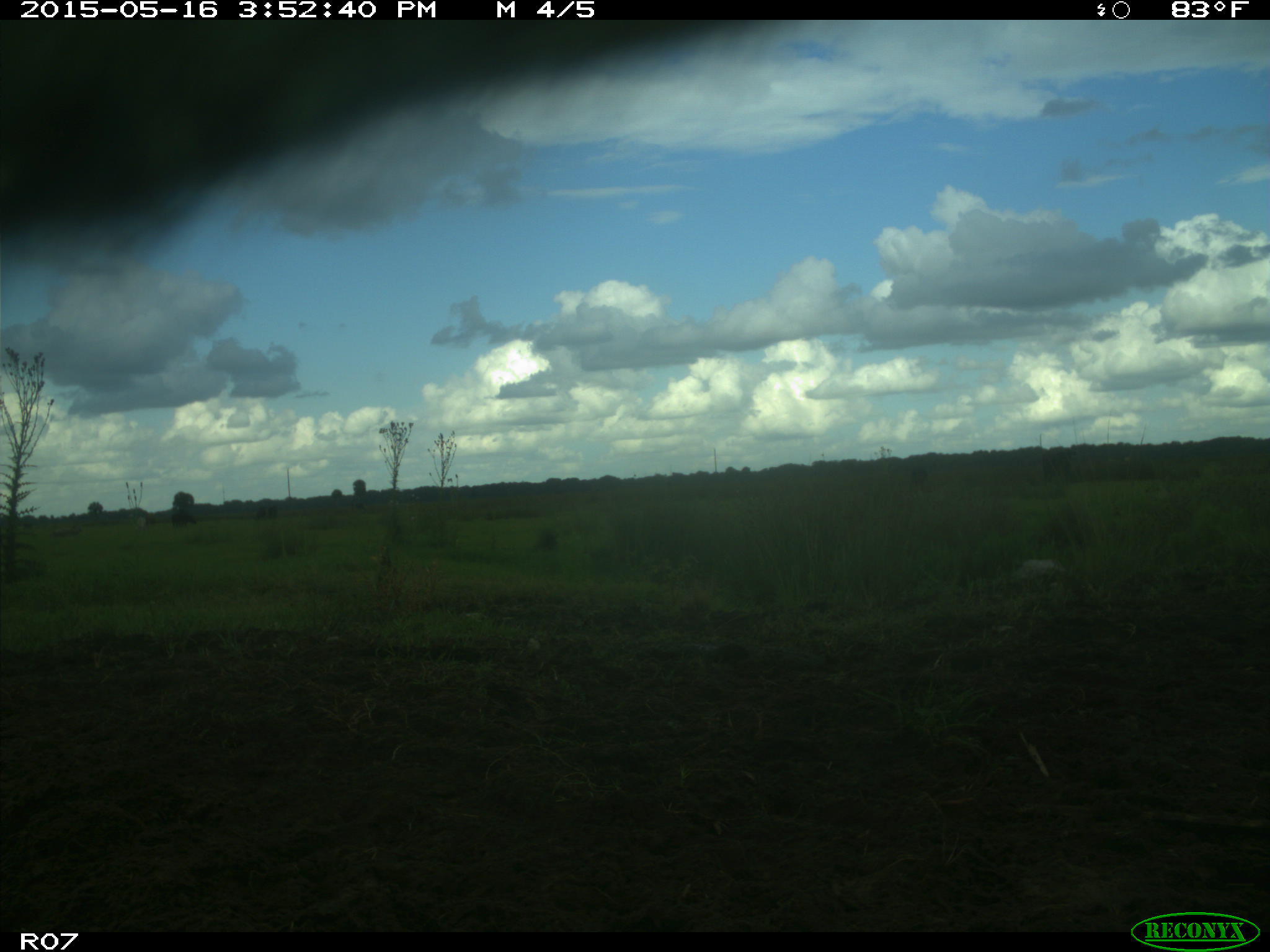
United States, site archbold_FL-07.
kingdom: Animalia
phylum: Chordata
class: Mammalia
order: Artiodactyla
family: Bovidae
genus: Bos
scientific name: Bos taurus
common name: domestic cow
Bos taurus (domestic cow).